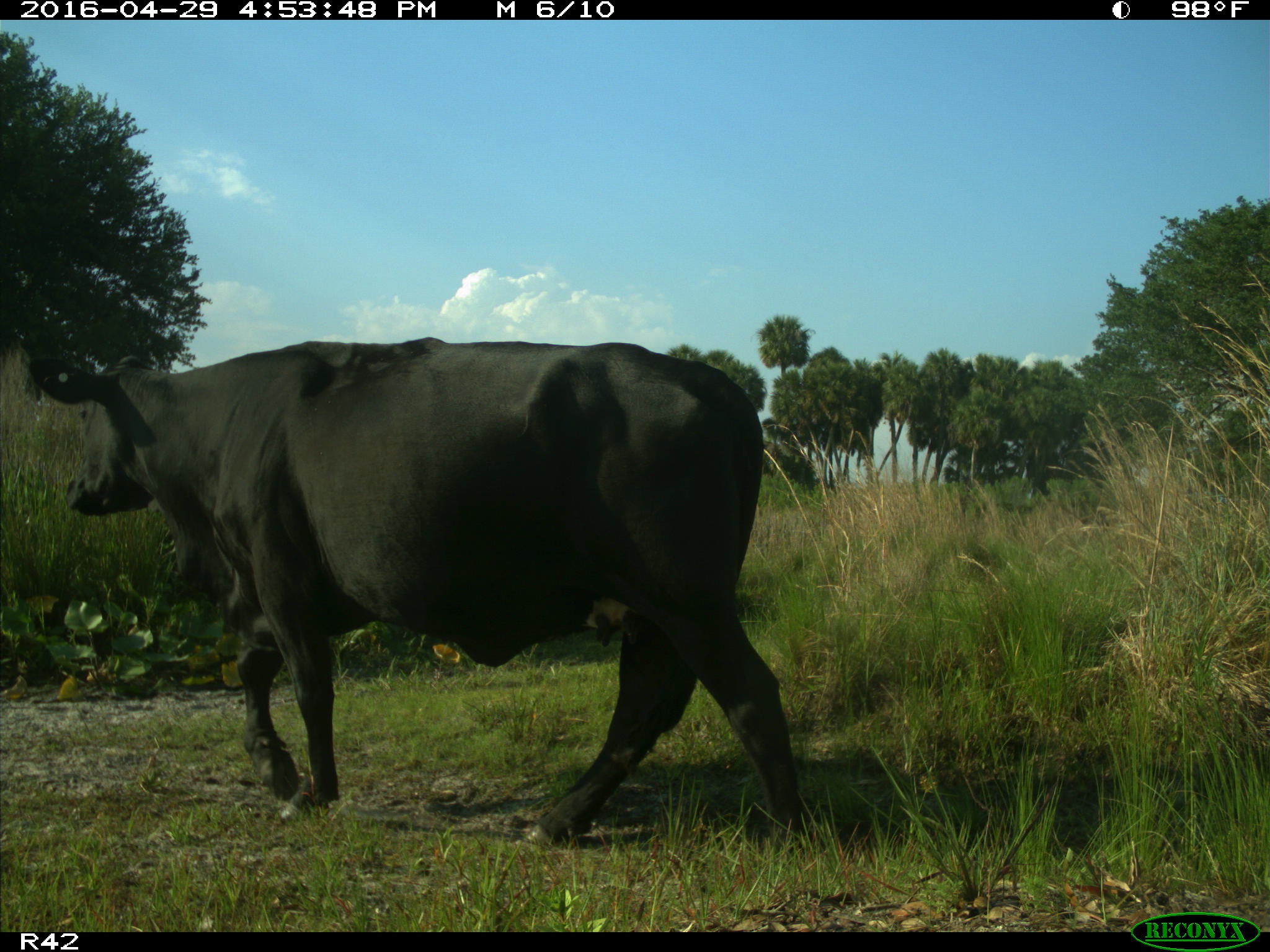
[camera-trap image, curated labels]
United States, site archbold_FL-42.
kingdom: Animalia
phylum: Chordata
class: Mammalia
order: Artiodactyla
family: Bovidae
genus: Bos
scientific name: Bos taurus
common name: domestic cow